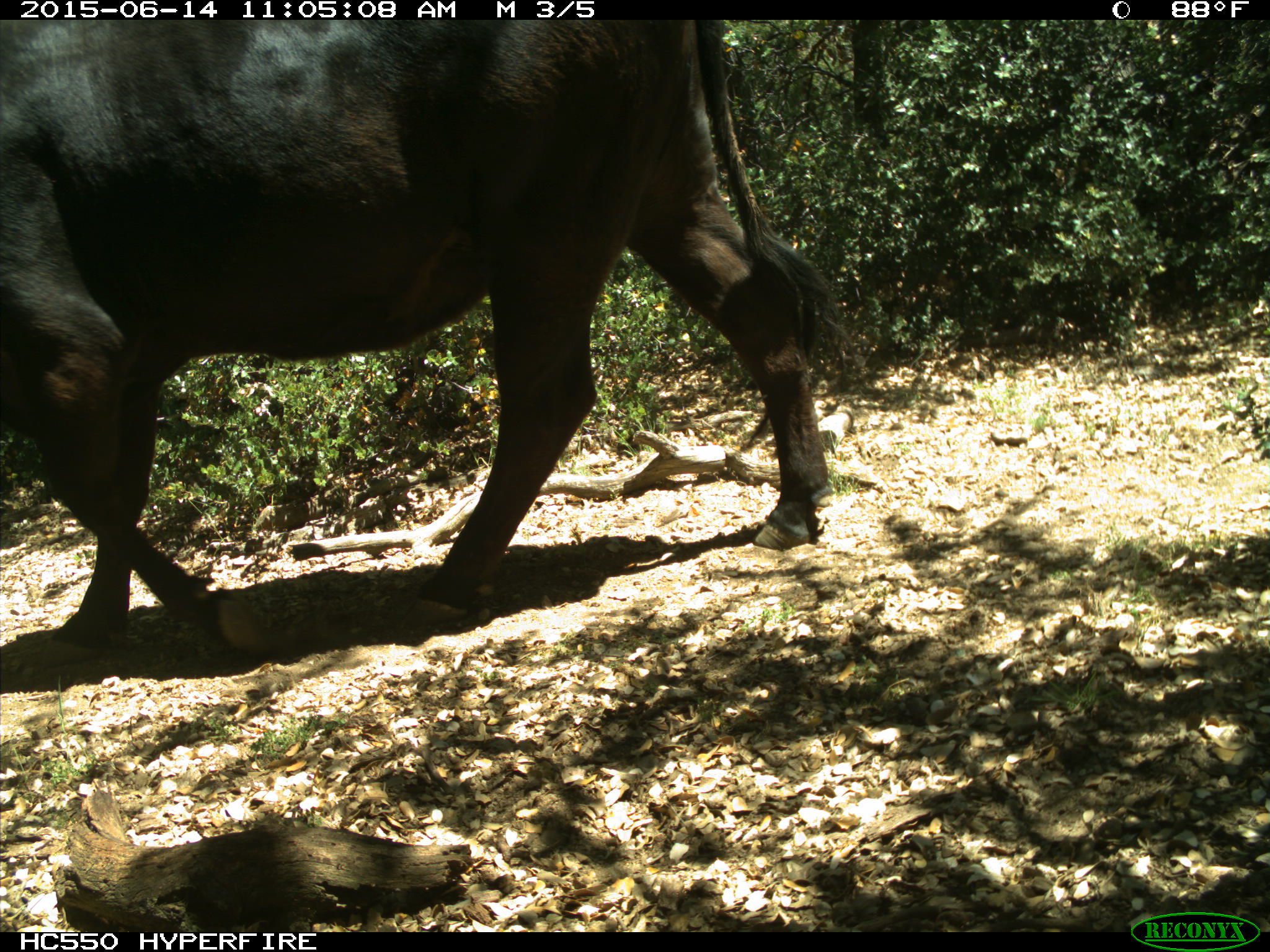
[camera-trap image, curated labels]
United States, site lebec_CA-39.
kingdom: Animalia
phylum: Chordata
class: Mammalia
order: Artiodactyla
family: Bovidae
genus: Bos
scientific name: Bos taurus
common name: domestic cow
Bos taurus (domestic cow).